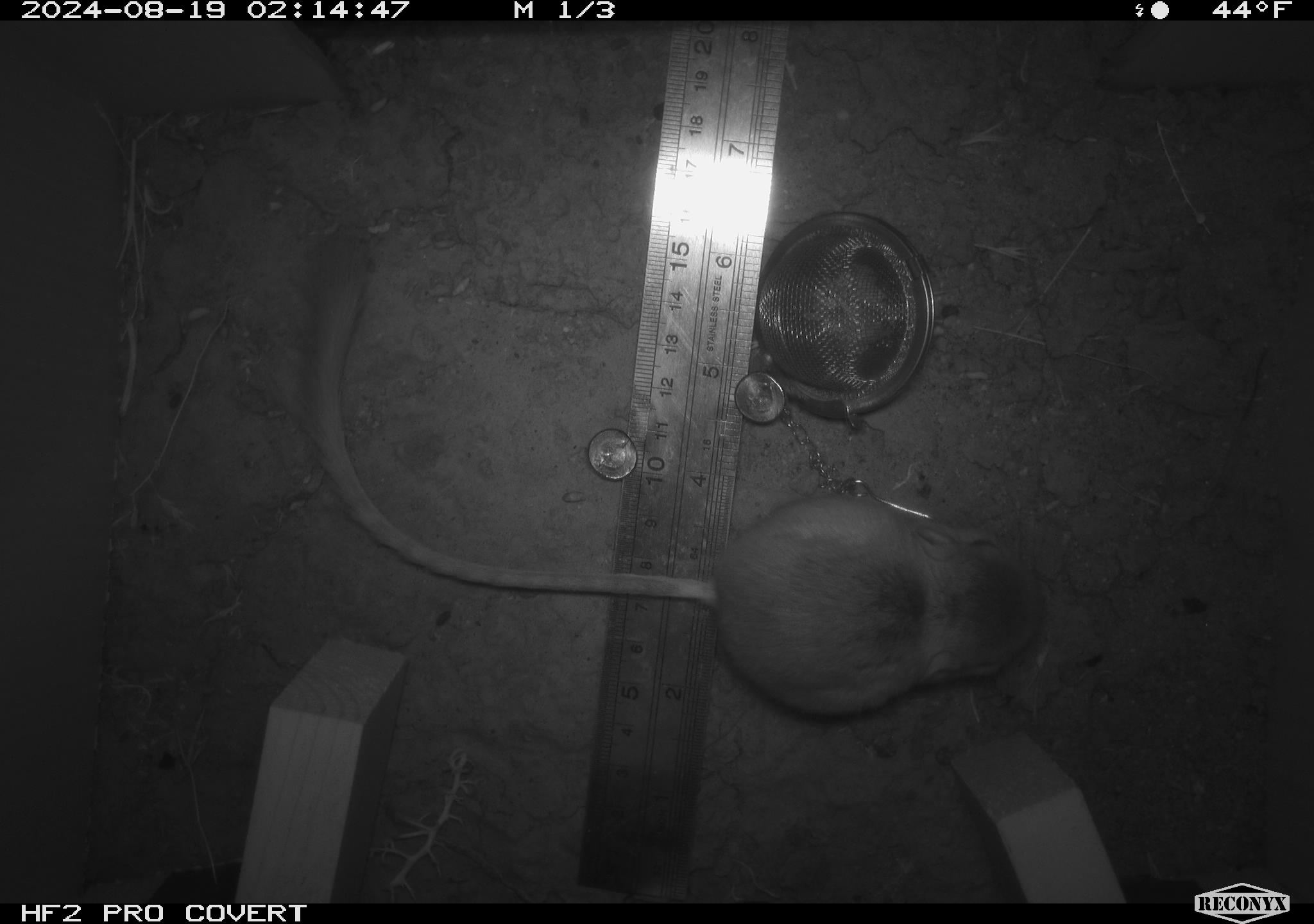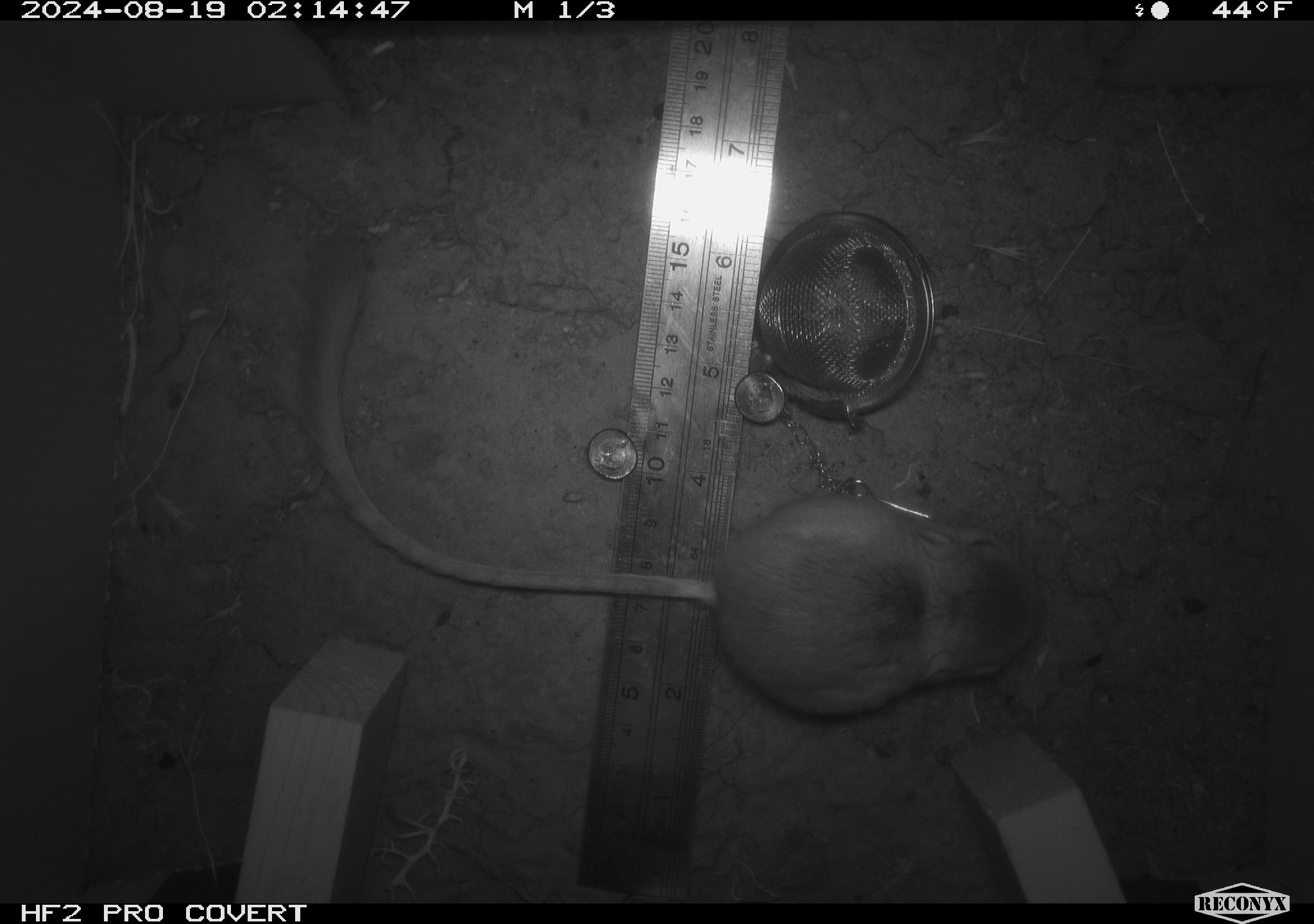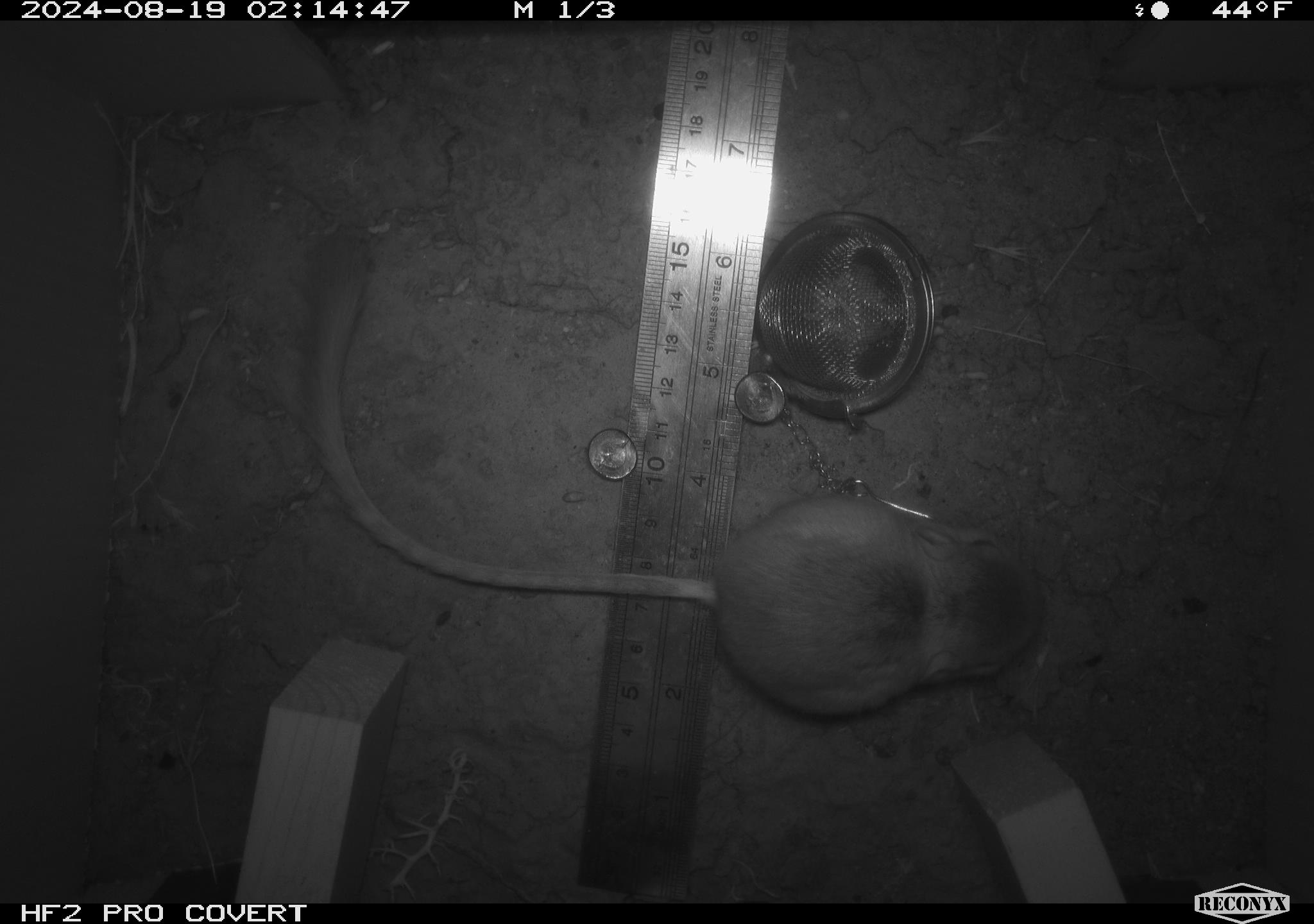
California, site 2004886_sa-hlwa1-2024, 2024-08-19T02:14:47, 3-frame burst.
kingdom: Animalia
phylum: Chordata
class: Mammalia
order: Rodentia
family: Heteromyidae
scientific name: Heteromyidae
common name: kangaroo rats and pocket mice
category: heteromyidae family